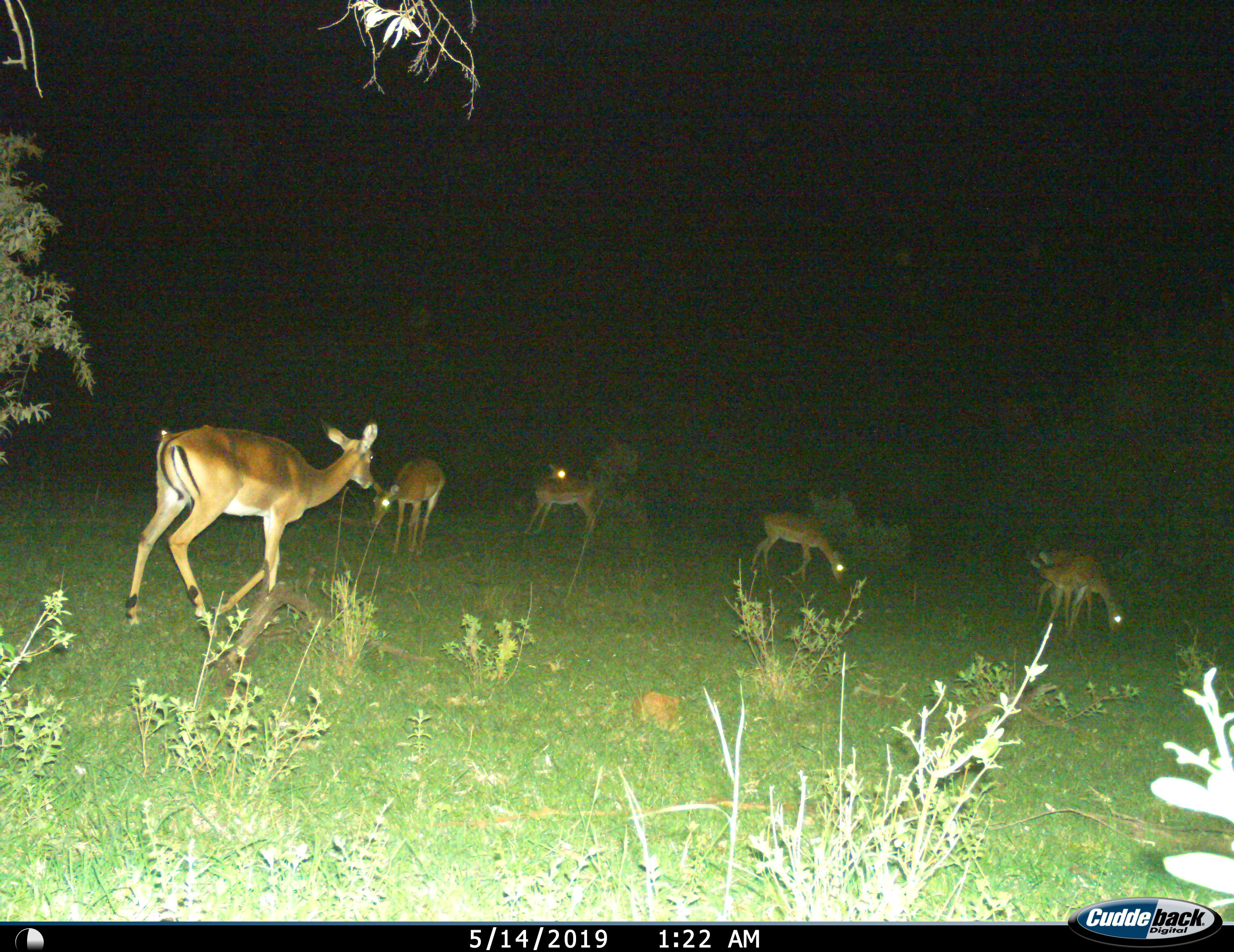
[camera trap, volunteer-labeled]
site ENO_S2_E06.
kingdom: Animalia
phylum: Chordata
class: Mammalia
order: Artiodactyla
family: Bovidae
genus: Aepyceros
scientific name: Aepyceros melampus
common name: impala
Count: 6.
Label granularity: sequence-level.